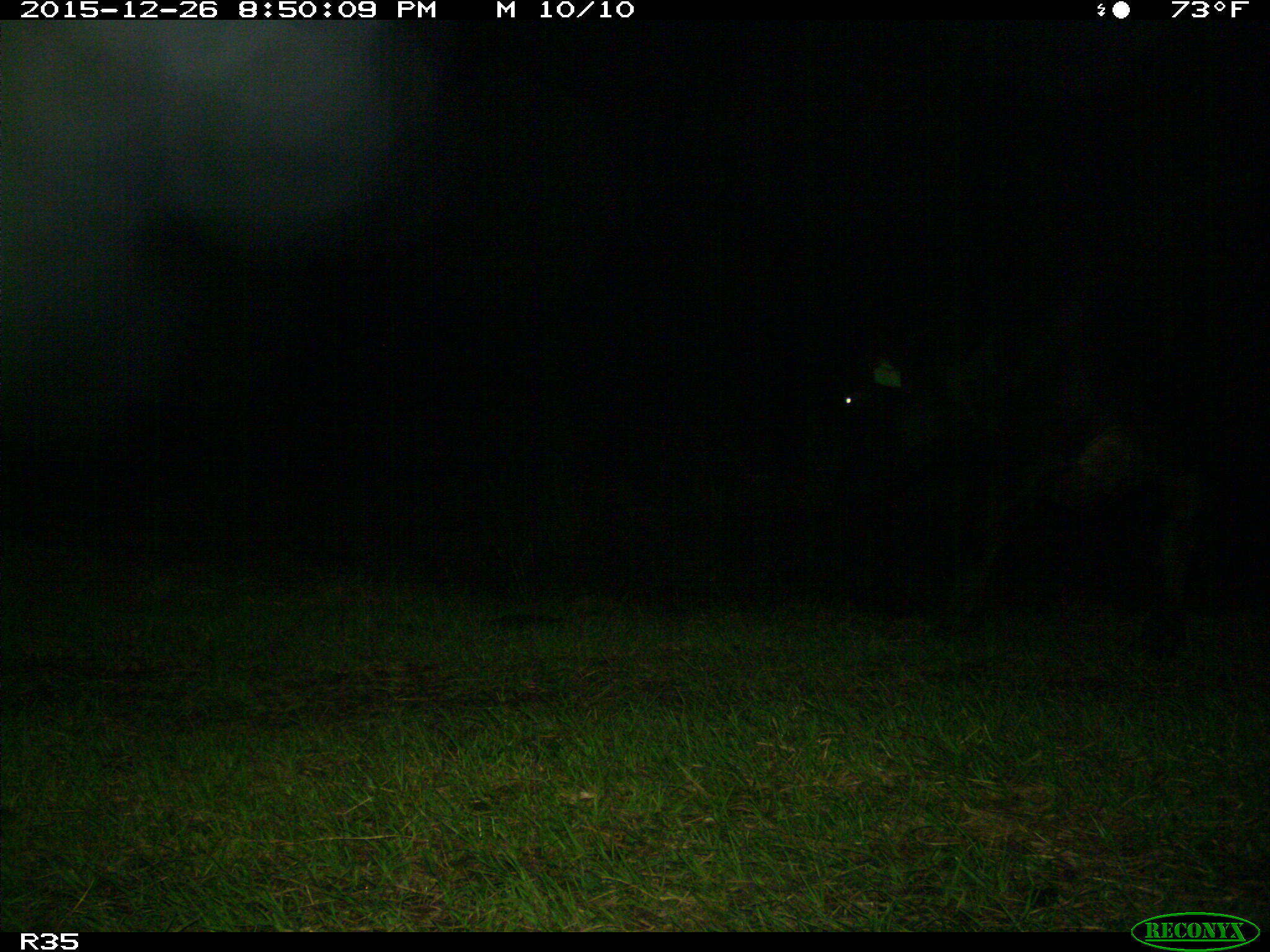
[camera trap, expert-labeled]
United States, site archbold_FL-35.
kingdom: Animalia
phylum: Chordata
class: Mammalia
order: Artiodactyla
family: Bovidae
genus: Bos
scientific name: Bos taurus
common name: domestic cow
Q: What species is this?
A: Bos taurus (domestic cow).